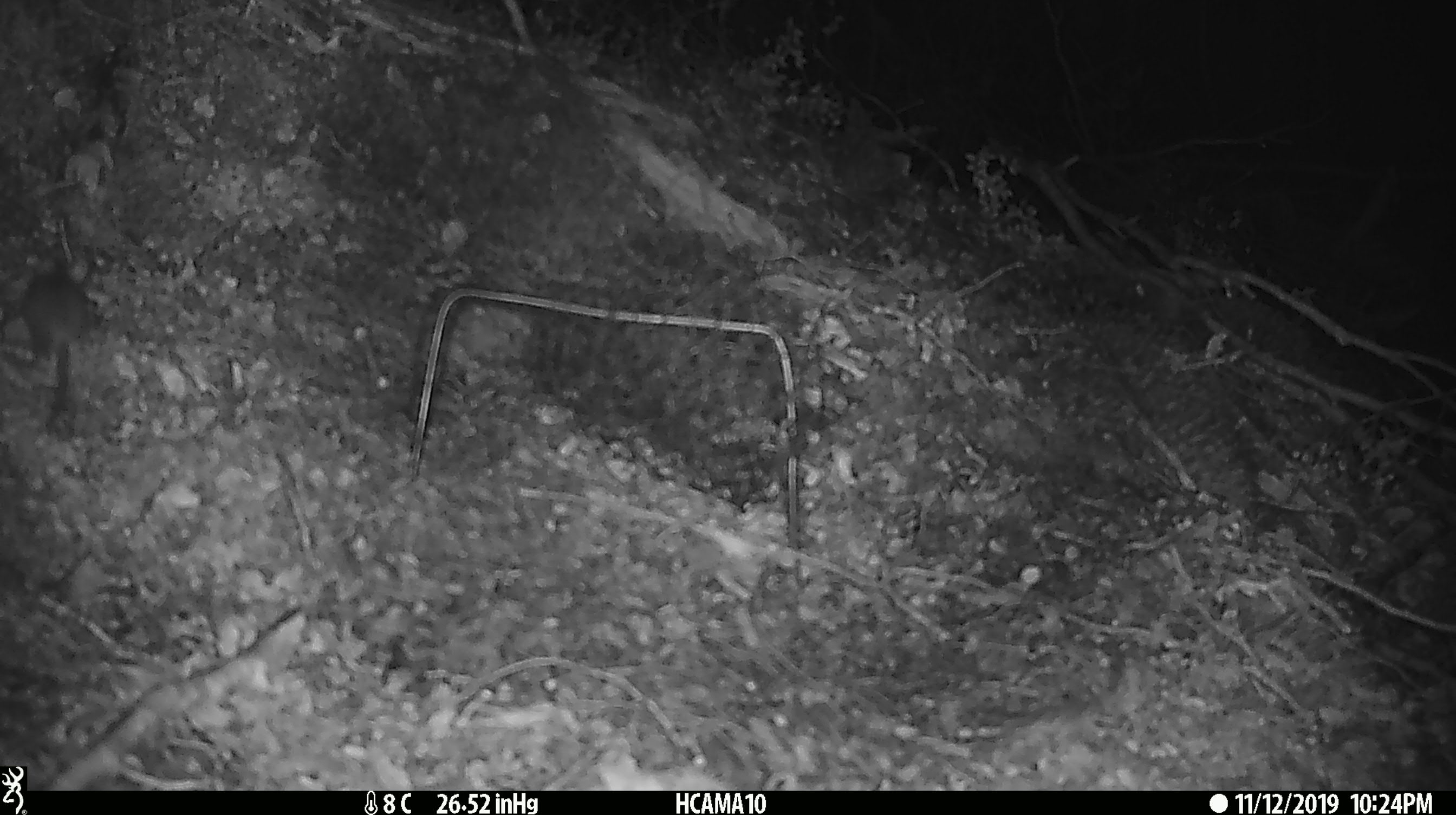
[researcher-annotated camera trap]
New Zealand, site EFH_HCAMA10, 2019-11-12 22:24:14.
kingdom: Animalia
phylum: Chordata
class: Mammalia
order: Rodentia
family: Muridae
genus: Mus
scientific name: Mus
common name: mouse